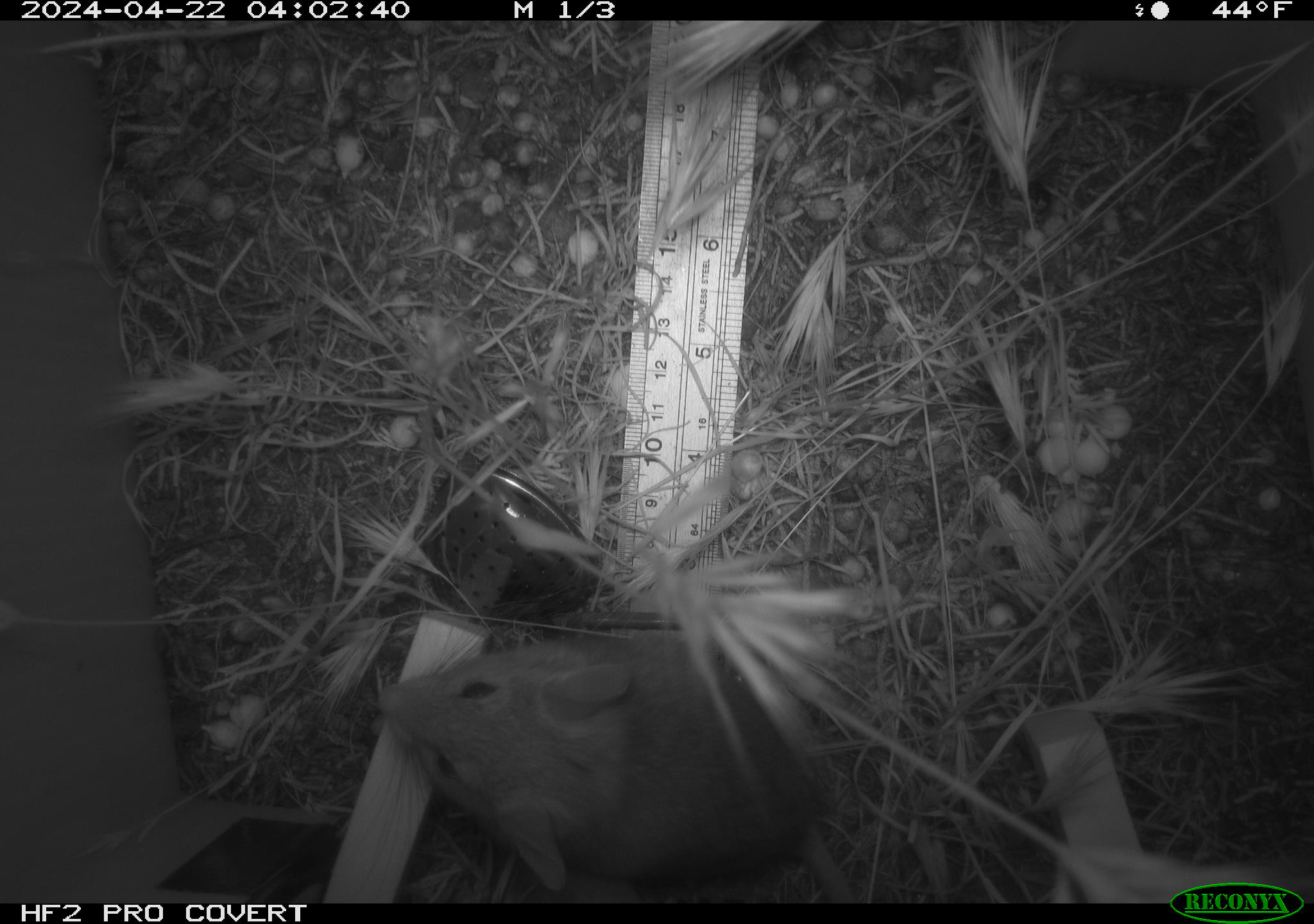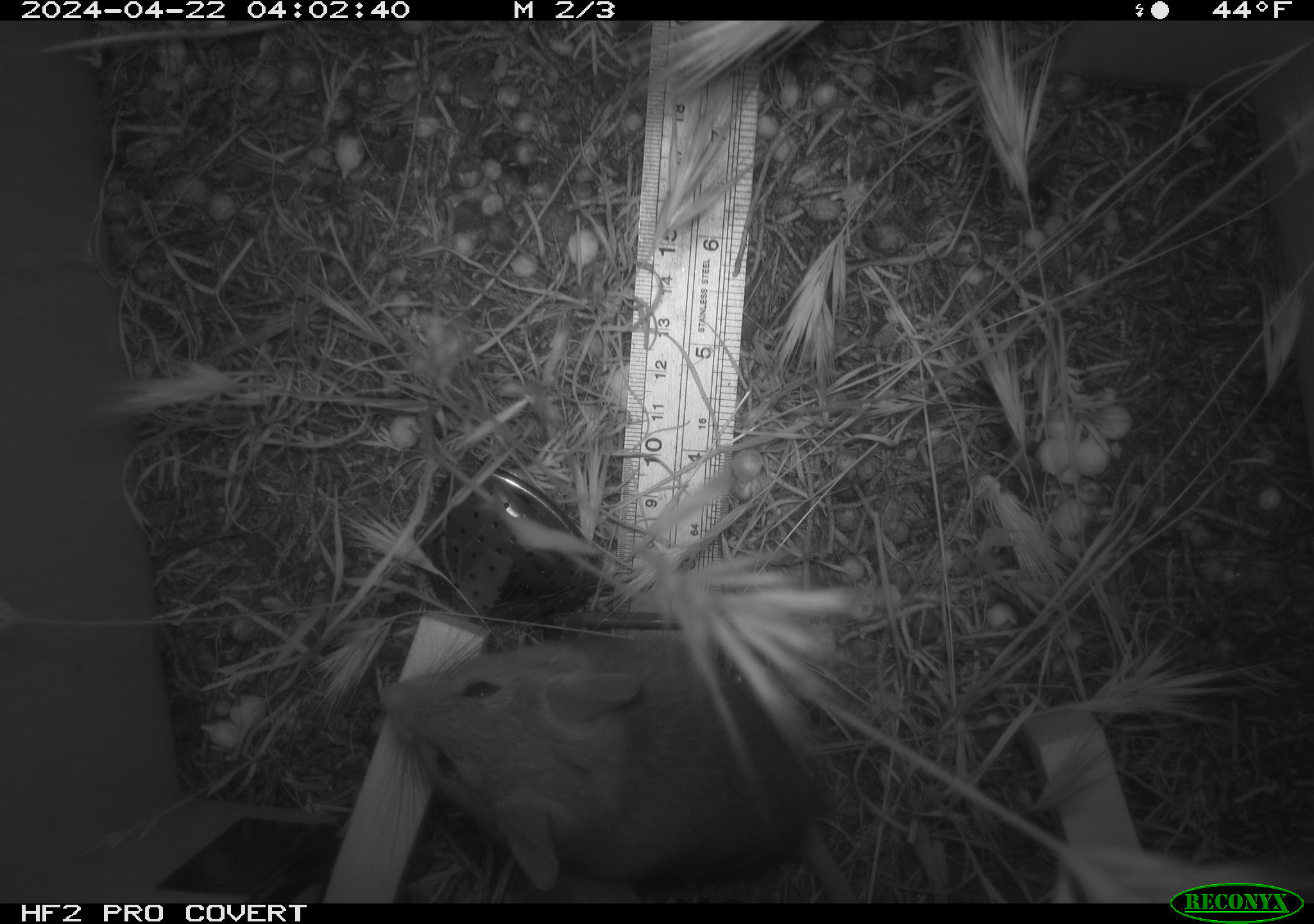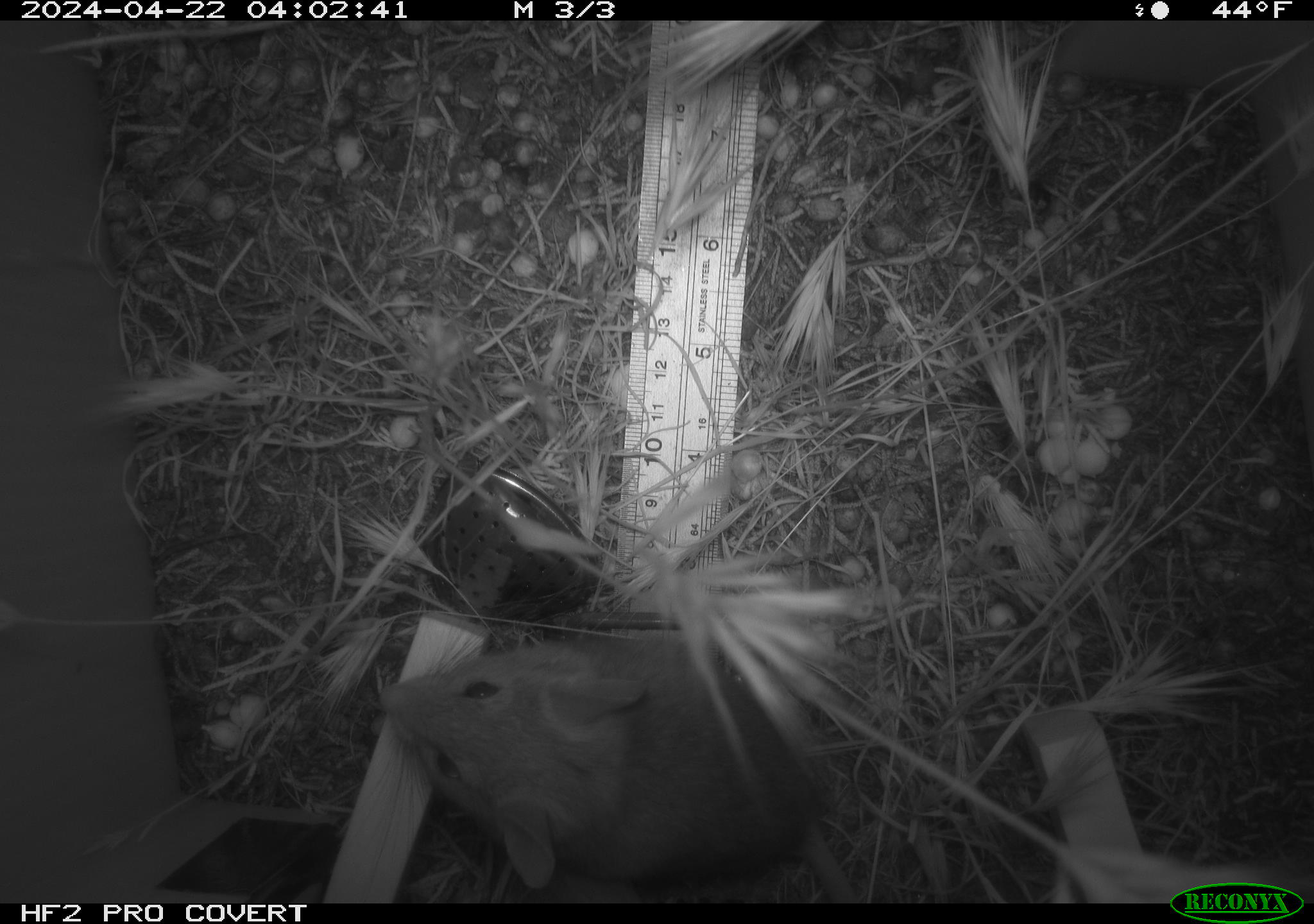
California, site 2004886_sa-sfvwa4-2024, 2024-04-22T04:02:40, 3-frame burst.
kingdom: Animalia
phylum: Chordata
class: Mammalia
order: Rodentia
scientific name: Rodentia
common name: mouse species